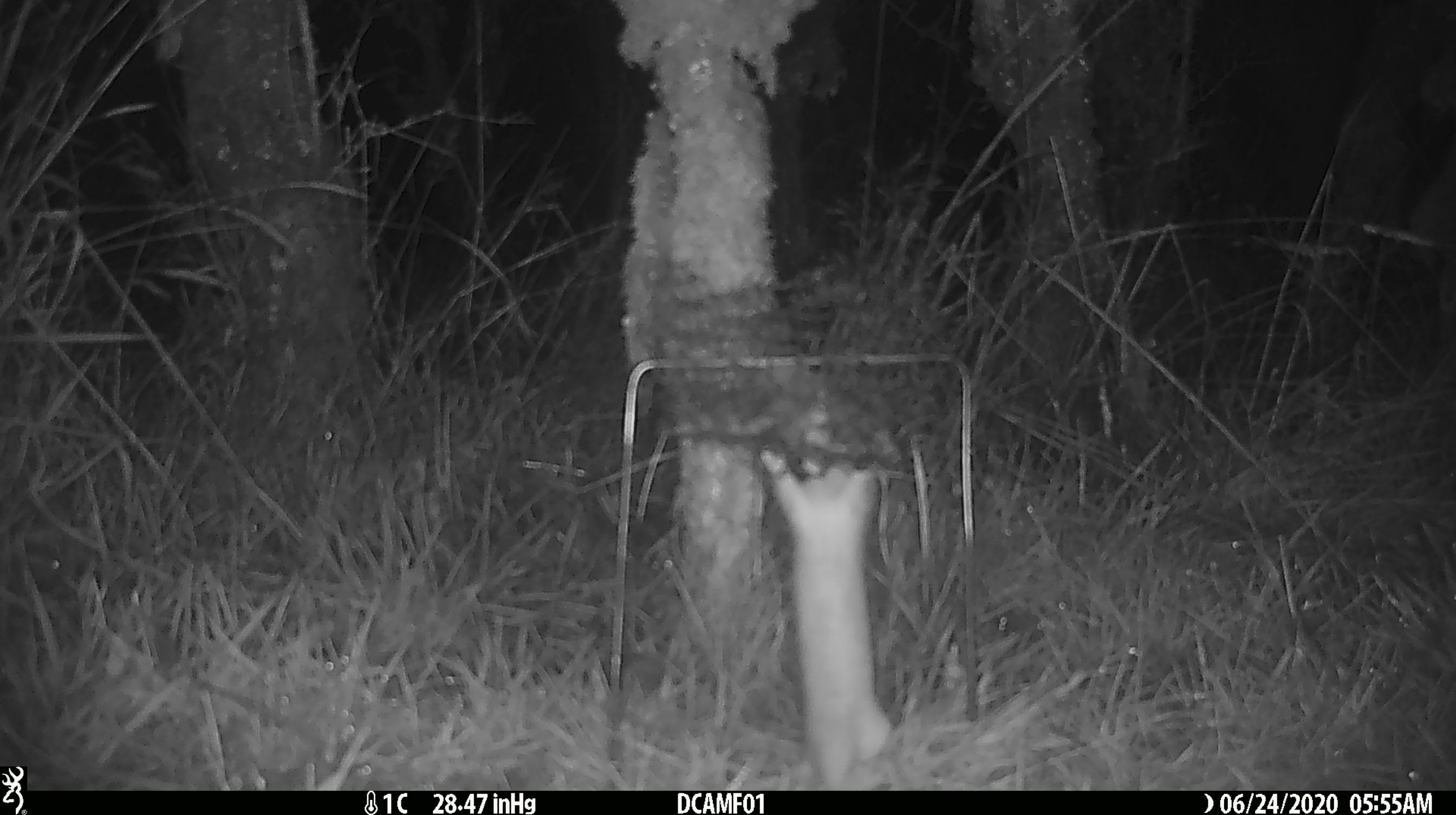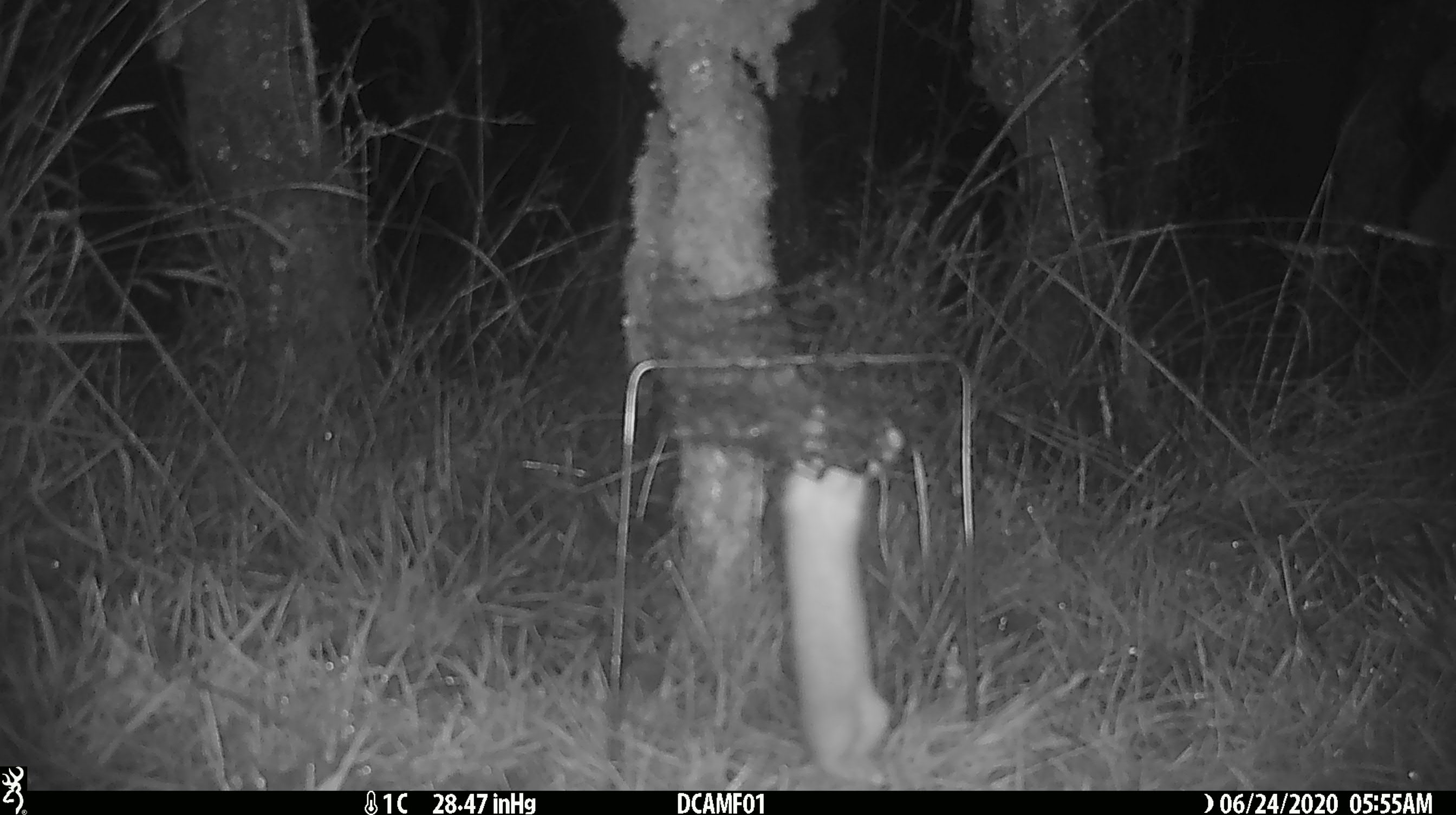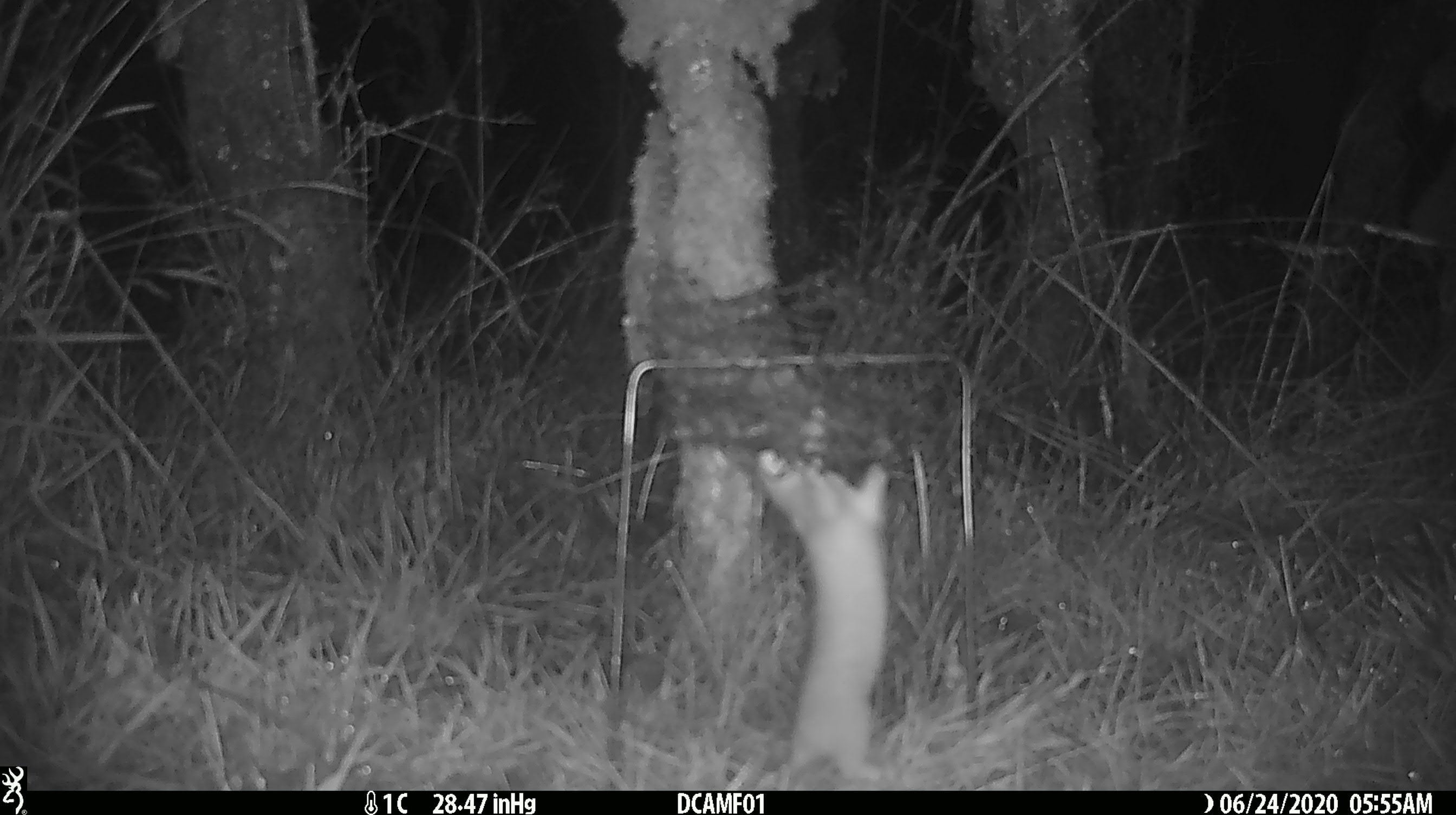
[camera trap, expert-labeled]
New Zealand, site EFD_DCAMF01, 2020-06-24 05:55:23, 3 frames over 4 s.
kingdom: Animalia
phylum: Chordata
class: Mammalia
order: Carnivora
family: Mustelidae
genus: Mustela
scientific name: Mustela nivalis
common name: least weasel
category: weasel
Weasel (least weasel) (Mustela nivalis).